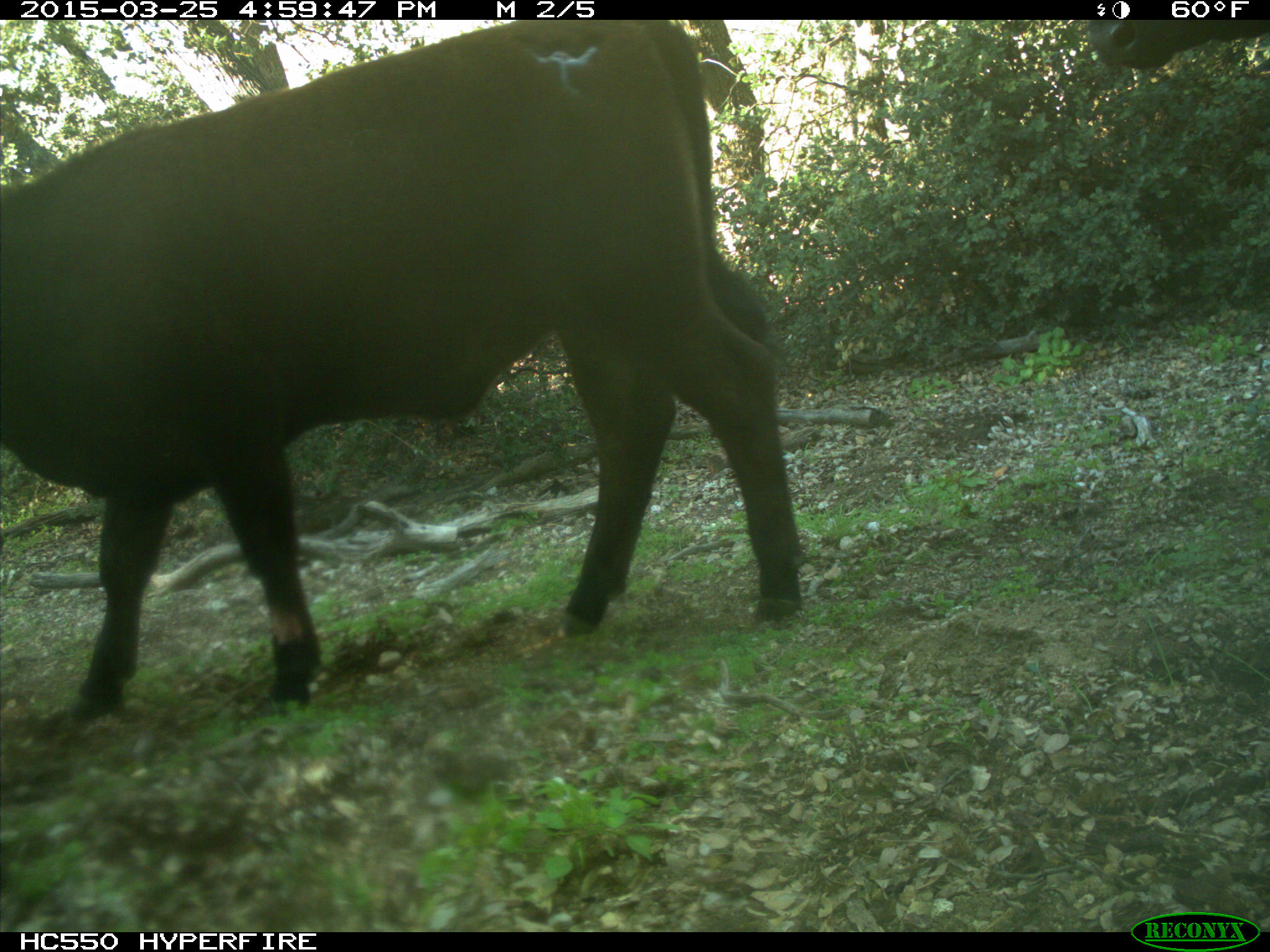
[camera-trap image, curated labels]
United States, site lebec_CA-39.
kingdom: Animalia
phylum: Chordata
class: Mammalia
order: Artiodactyla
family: Bovidae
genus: Bos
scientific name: Bos taurus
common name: domestic cow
Bos taurus (domestic cow).